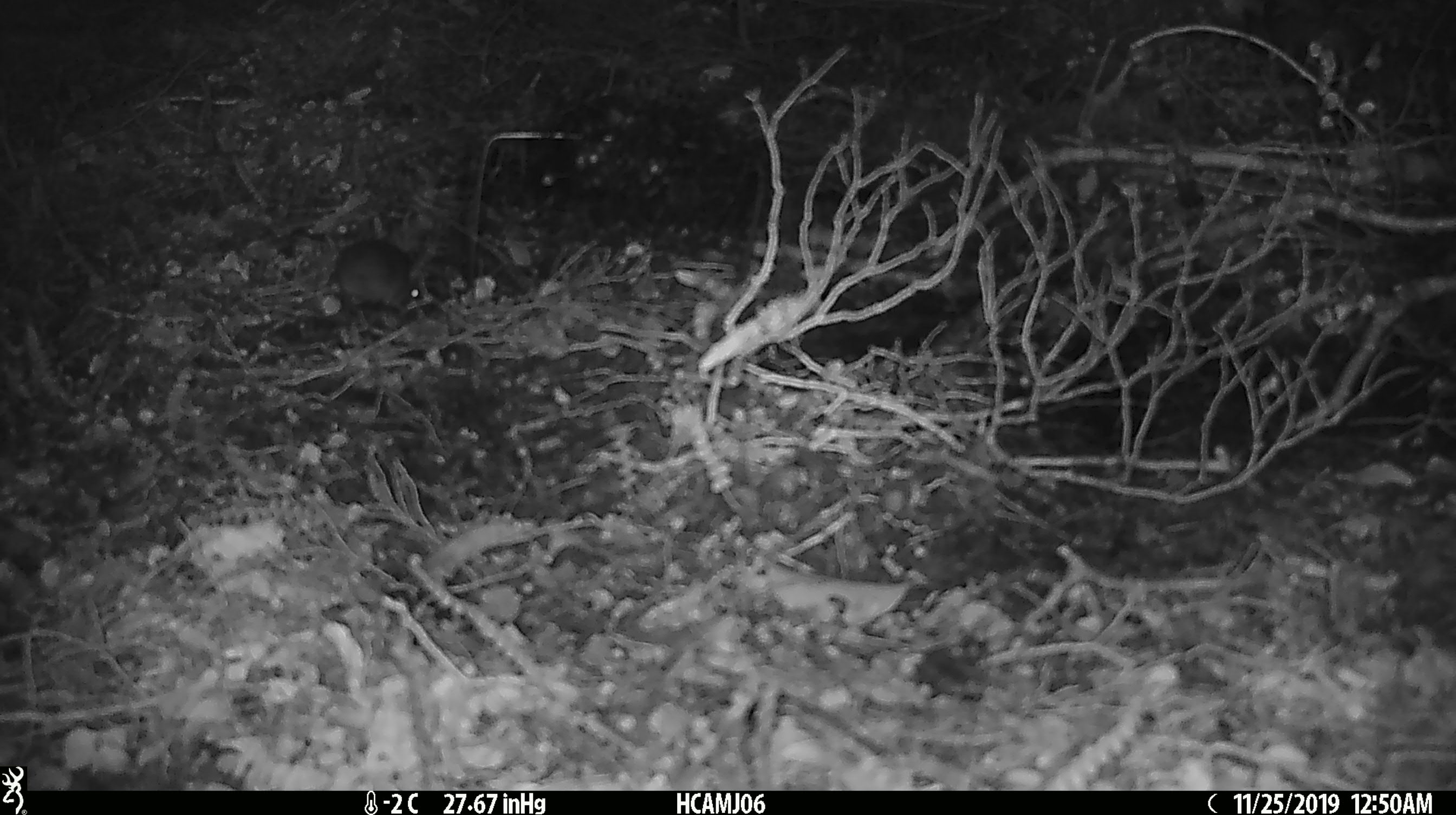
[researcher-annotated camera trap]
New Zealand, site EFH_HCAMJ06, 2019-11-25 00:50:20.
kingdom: Animalia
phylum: Chordata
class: Mammalia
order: Rodentia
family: Muridae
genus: Mus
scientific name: Mus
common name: mouse